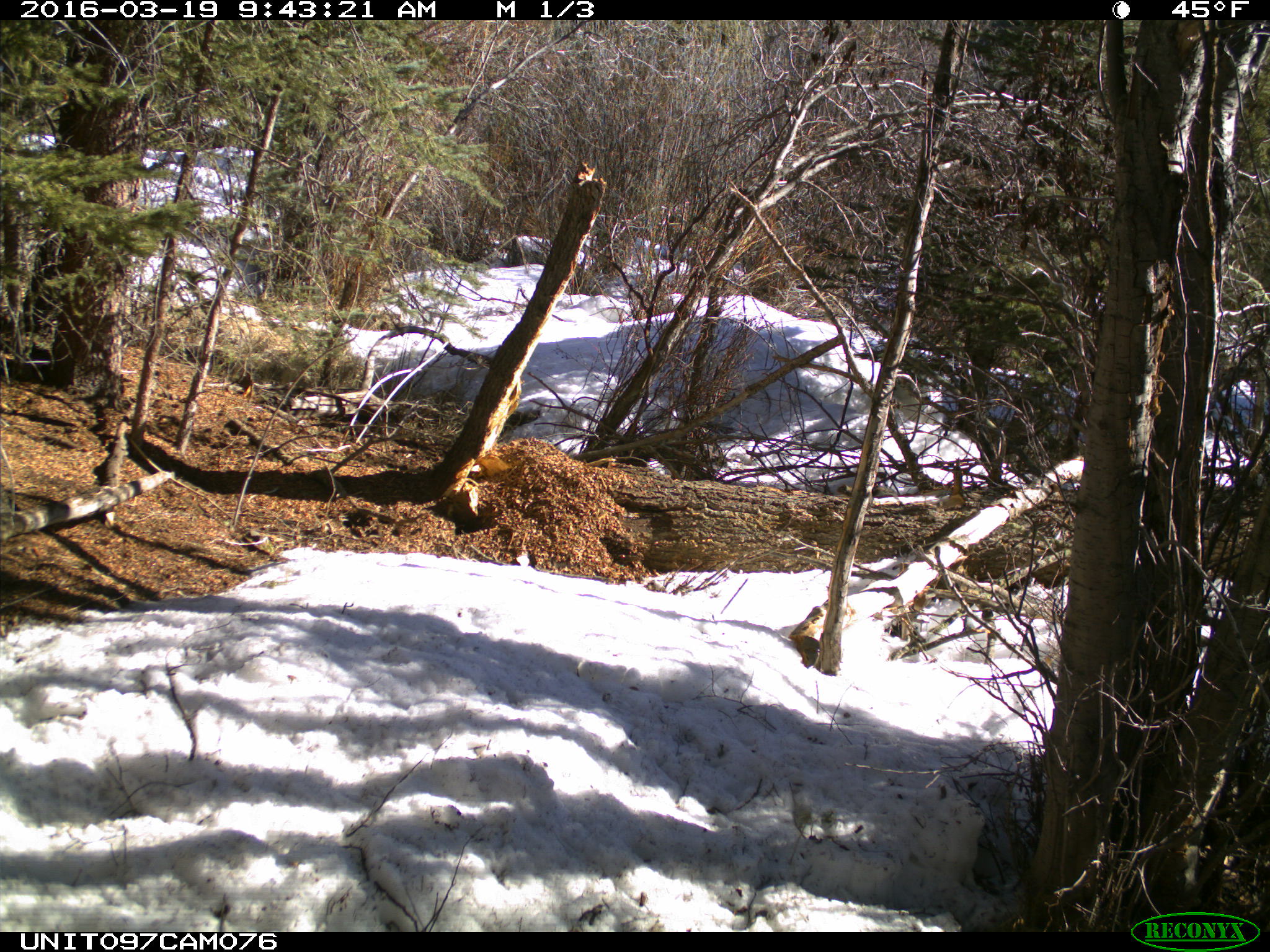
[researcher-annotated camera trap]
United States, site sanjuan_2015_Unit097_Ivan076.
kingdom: Animalia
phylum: Chordata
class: Mammalia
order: Rodentia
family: Sciuridae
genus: Tamiasciurus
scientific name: Tamiasciurus hudsonicus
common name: american red squirrel